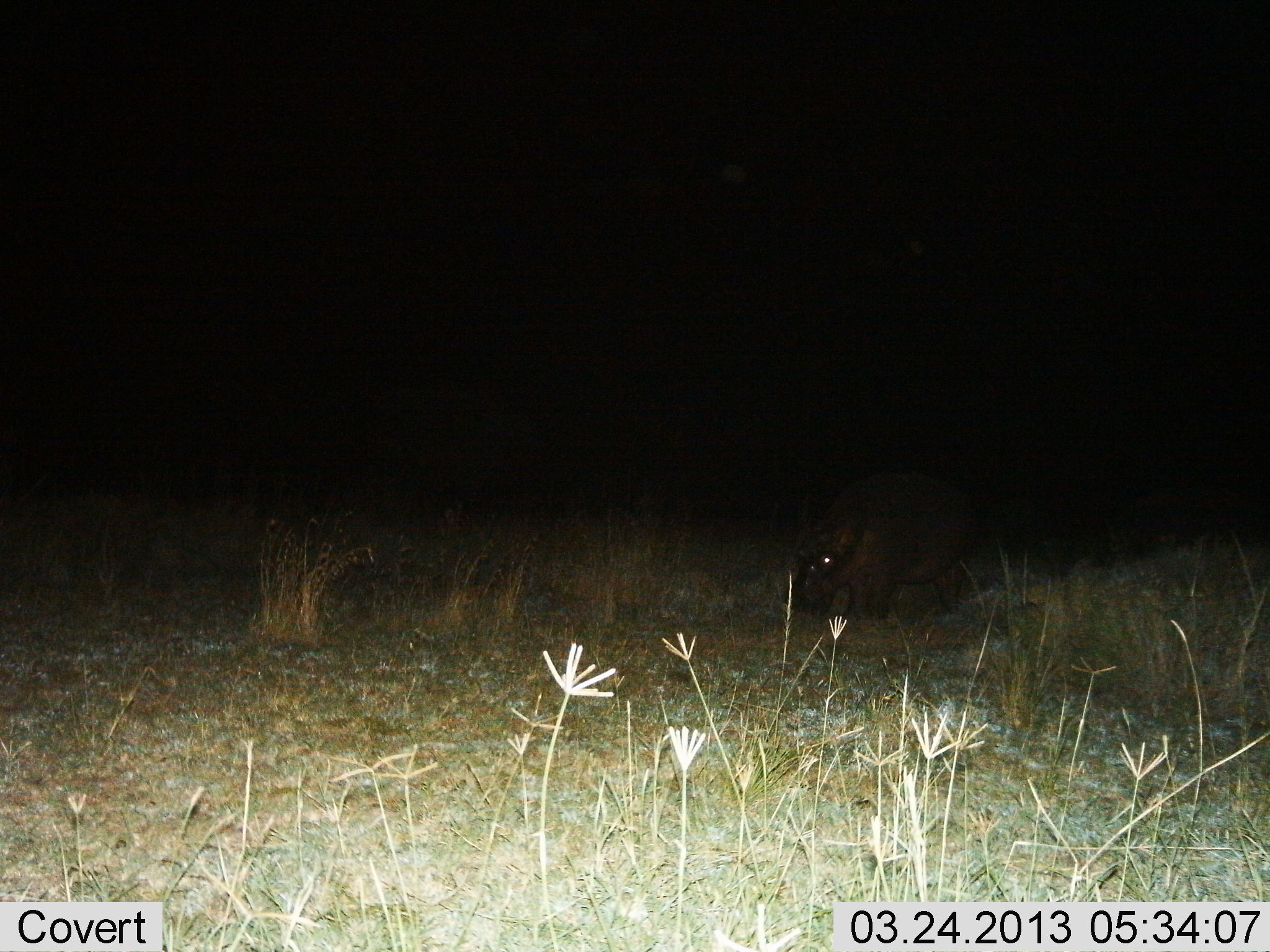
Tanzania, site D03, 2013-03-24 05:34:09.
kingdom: Animalia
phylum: Chordata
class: Mammalia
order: Artiodactyla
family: Hippopotamidae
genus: Hippopotamus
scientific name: Hippopotamus amphibius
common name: hippopotamus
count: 1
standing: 57%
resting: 0%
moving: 21%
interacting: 0%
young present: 0%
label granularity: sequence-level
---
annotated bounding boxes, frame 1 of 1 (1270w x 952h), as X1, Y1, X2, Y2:
animal: 784, 470, 980, 622